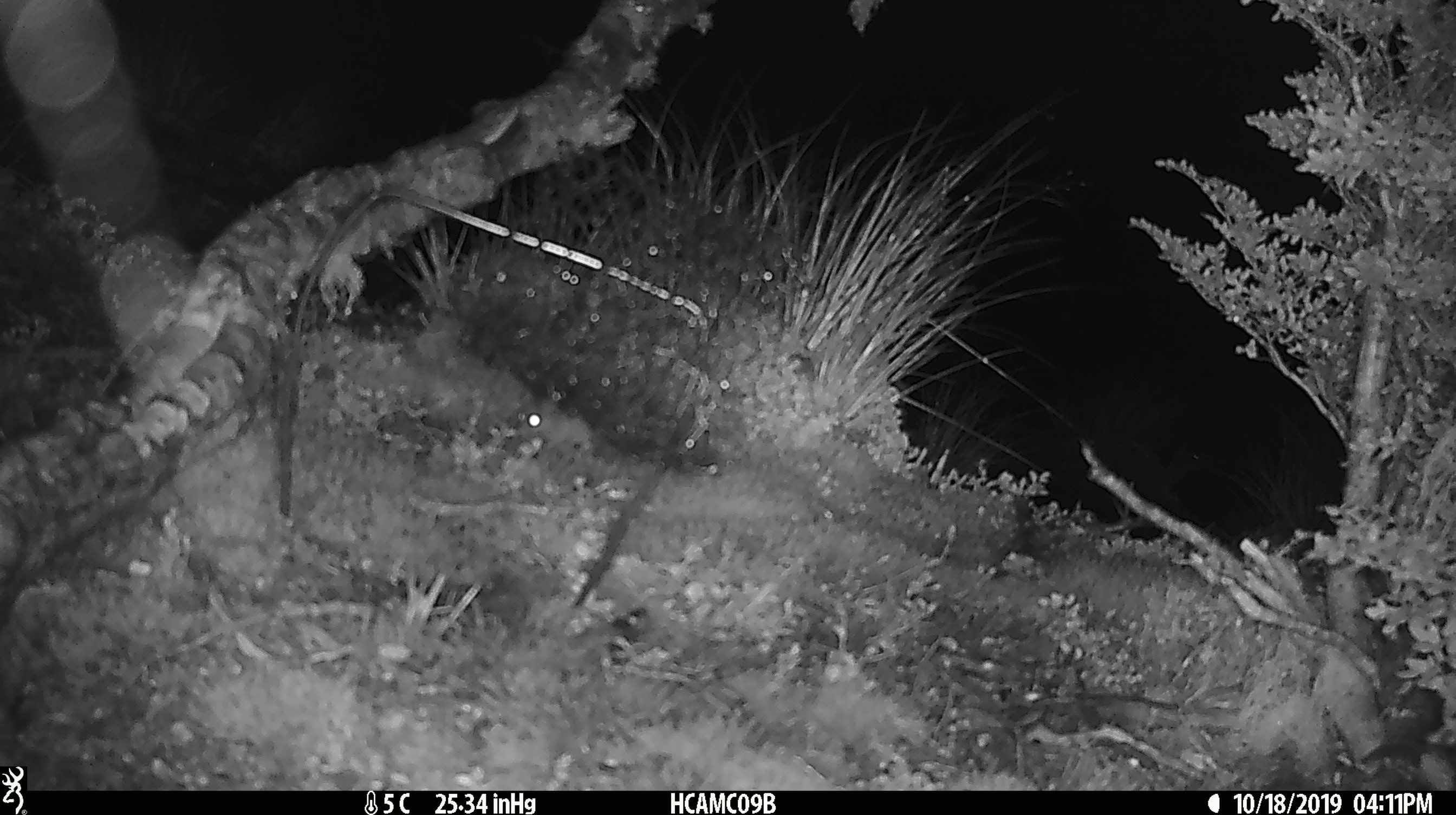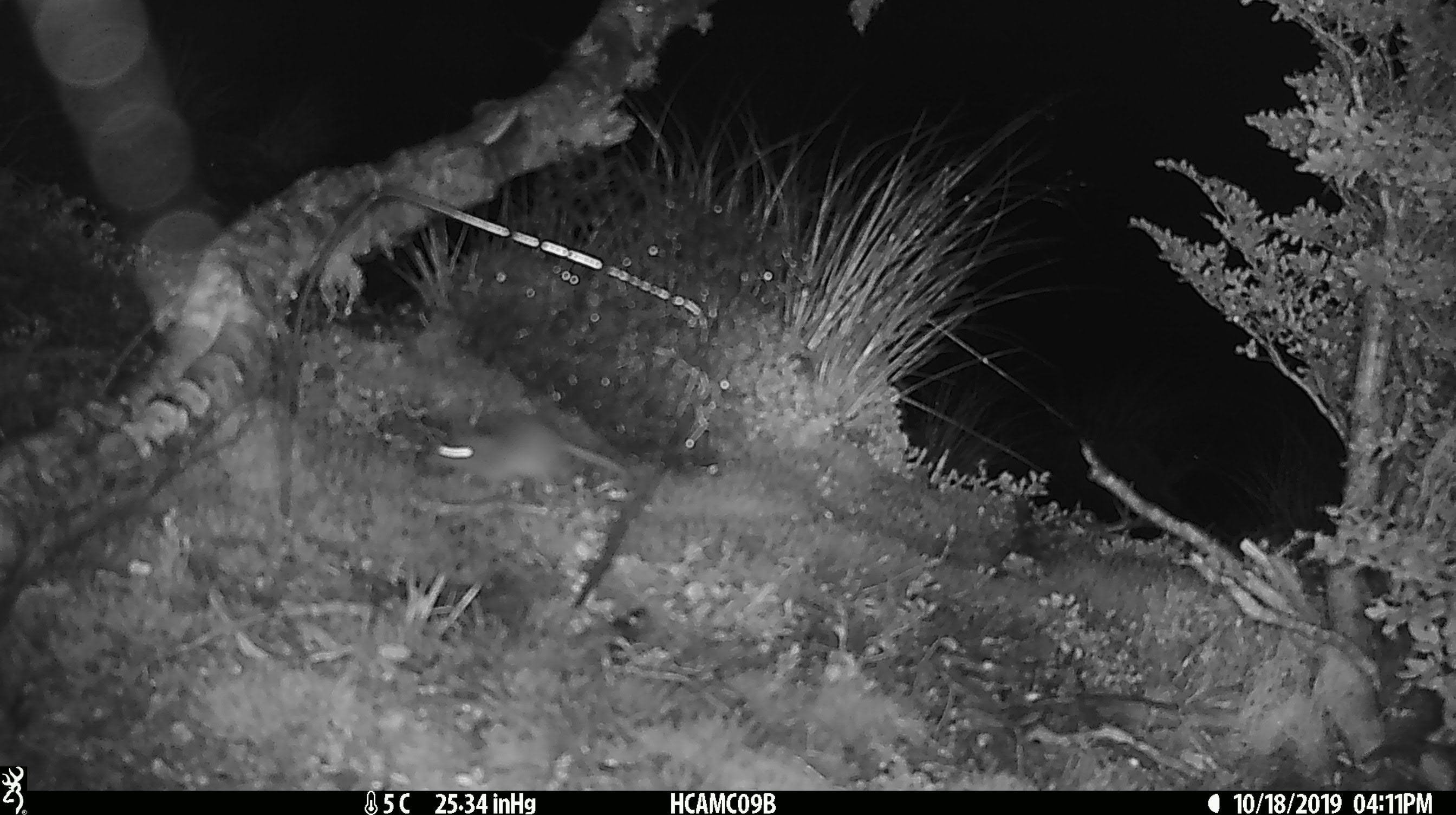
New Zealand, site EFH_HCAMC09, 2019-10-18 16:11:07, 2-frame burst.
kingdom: Animalia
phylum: Chordata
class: Mammalia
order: Rodentia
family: Muridae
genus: Mus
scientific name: Mus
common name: mouse